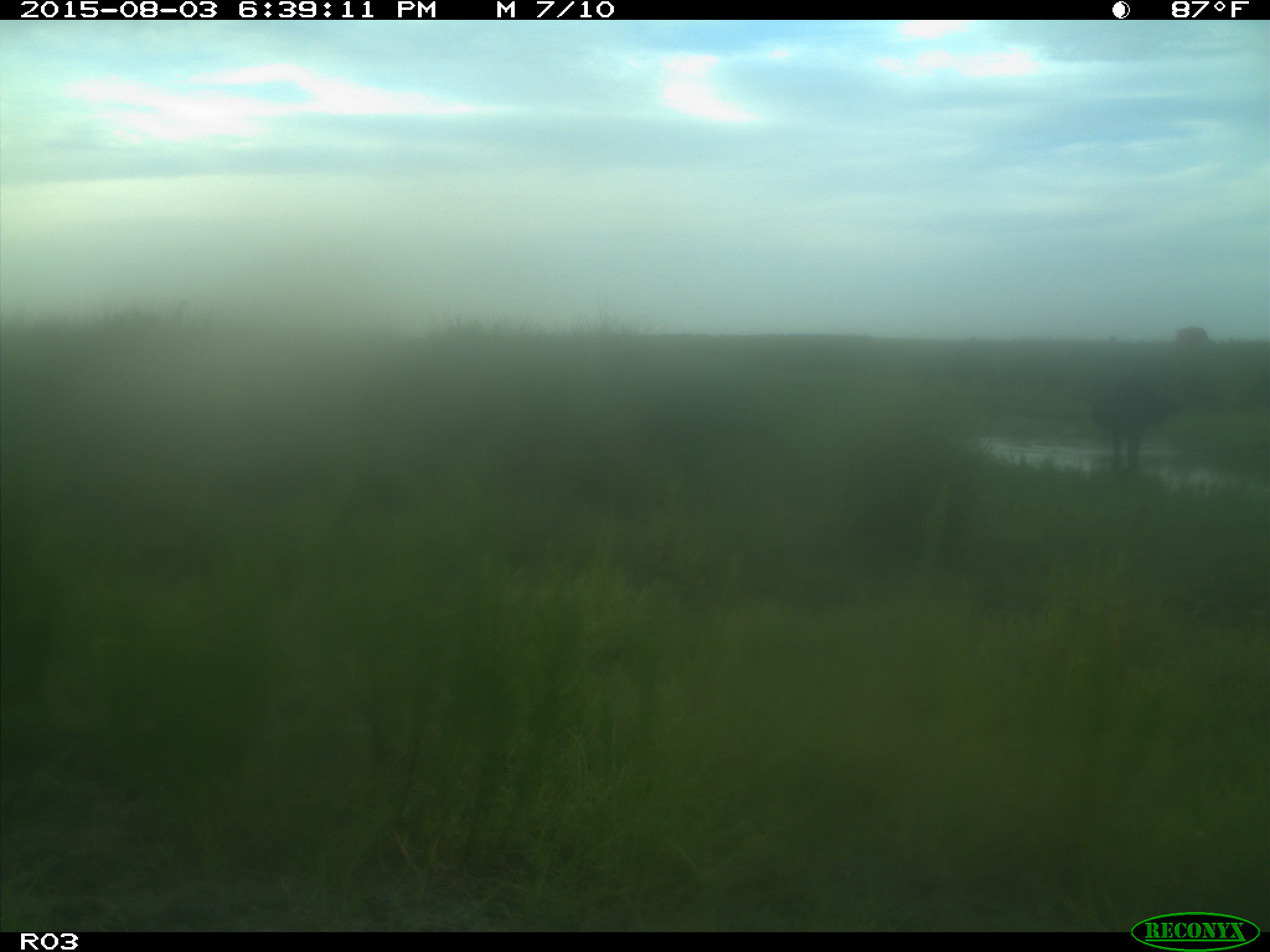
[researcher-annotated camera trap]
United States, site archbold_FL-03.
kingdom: Animalia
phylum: Chordata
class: Mammalia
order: Artiodactyla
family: Bovidae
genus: Bos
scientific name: Bos taurus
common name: domestic cow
Bos taurus (domestic cow).